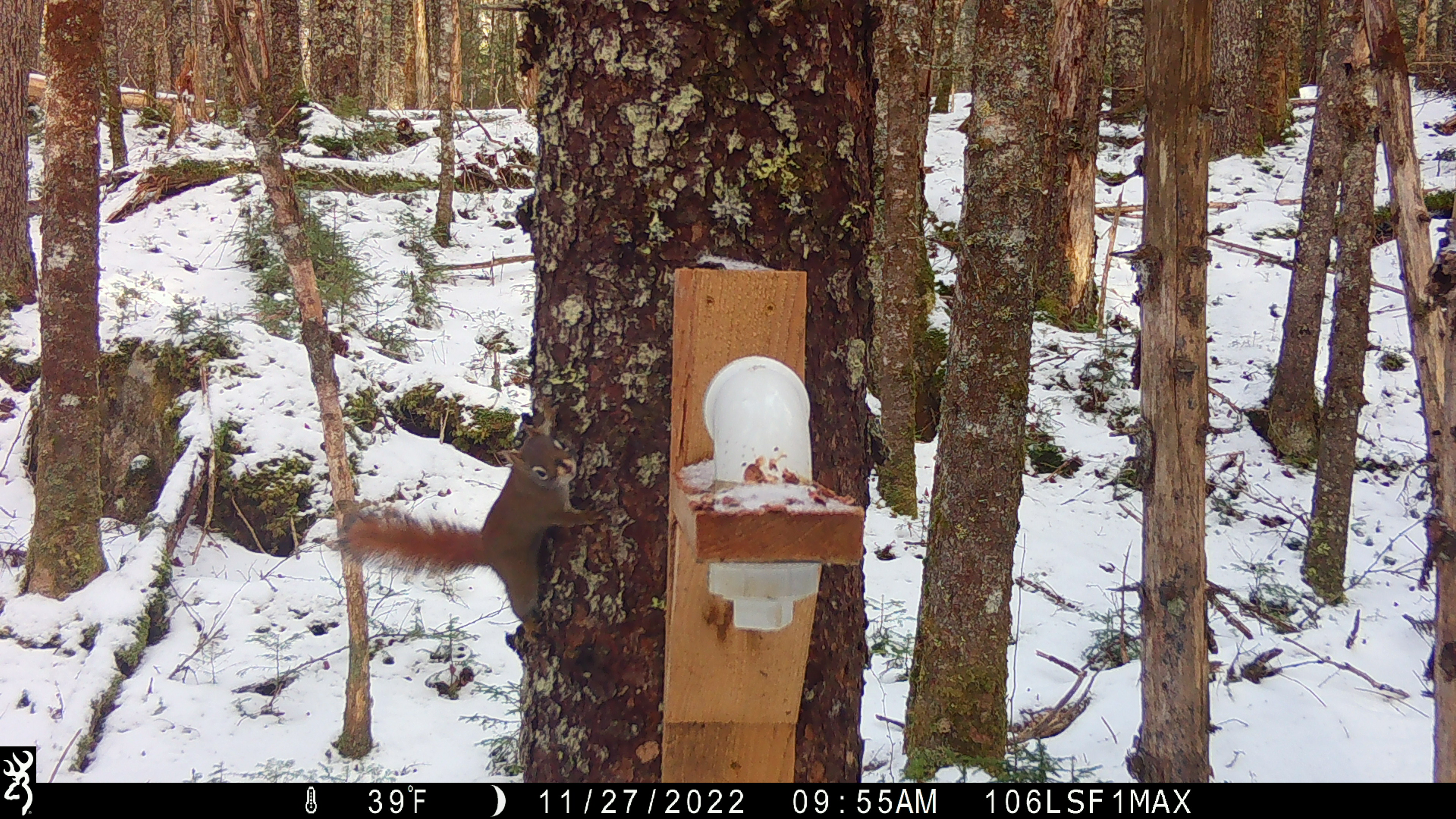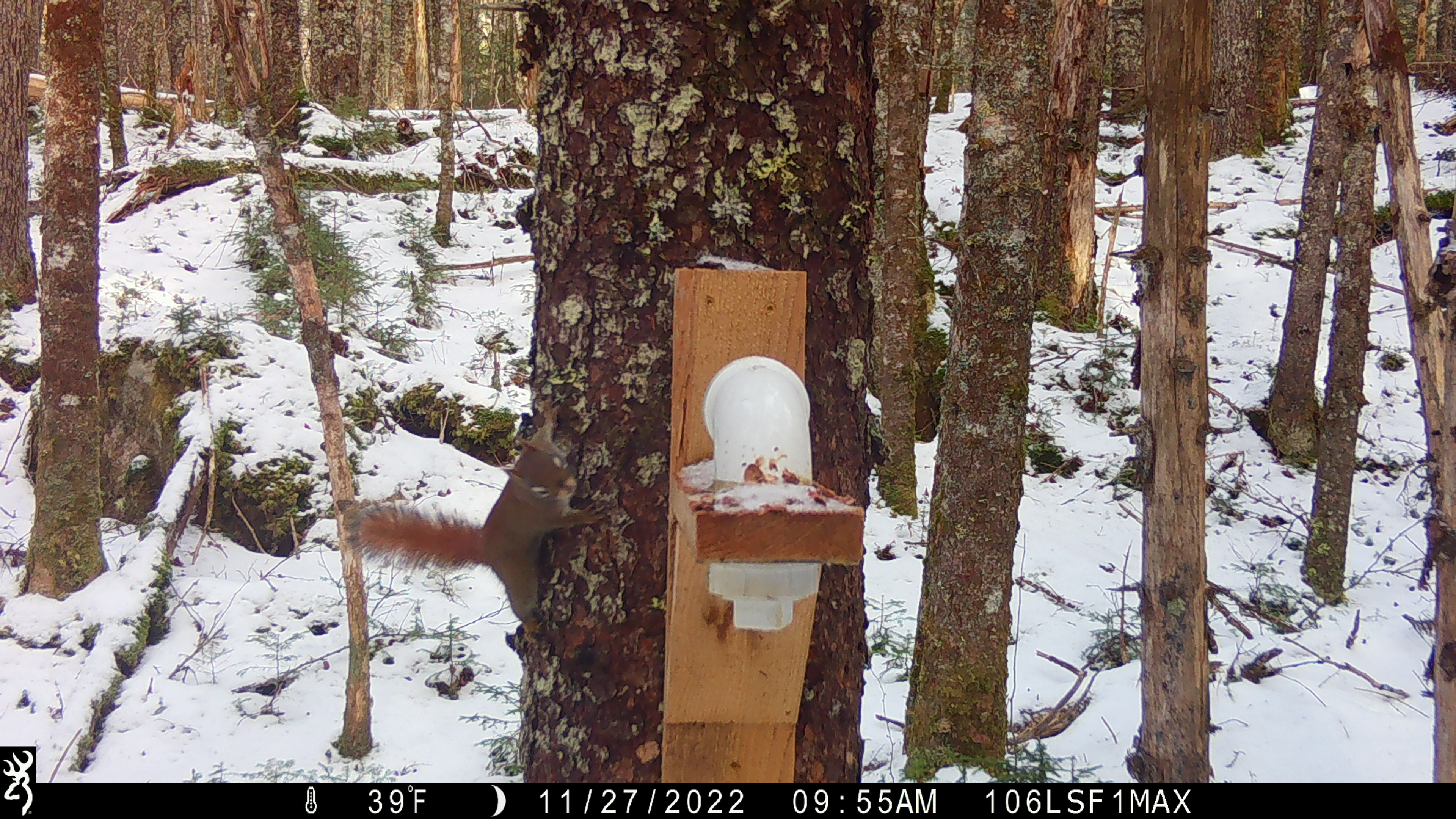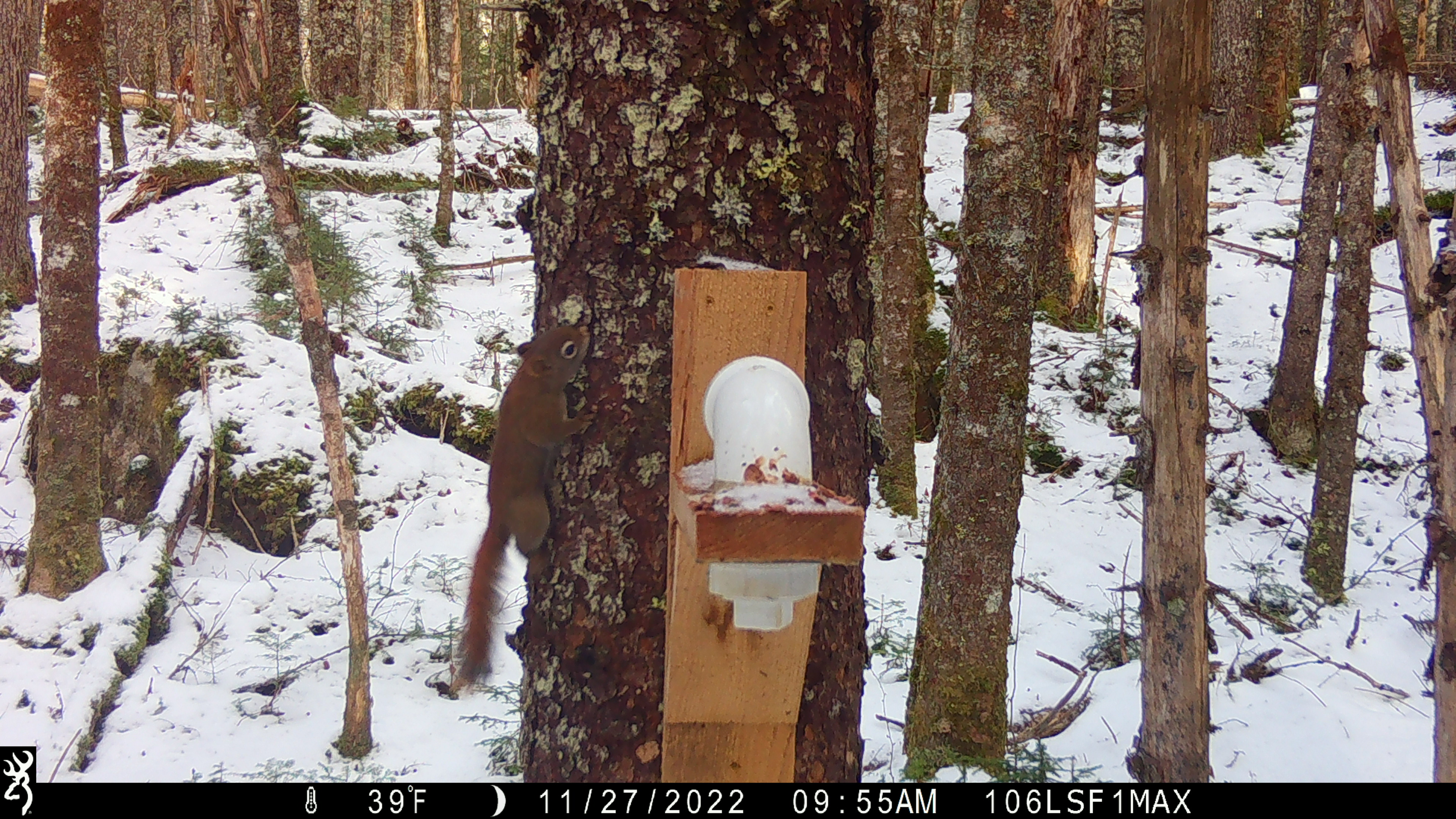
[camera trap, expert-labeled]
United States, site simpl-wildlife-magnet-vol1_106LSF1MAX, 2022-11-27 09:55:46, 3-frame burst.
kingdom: Animalia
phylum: Chordata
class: Mammalia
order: Rodentia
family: Sciuridae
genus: Tamiasciurus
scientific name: Tamiasciurus hudsonicus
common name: red squirrel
Red squirrel (Tamiasciurus hudsonicus).